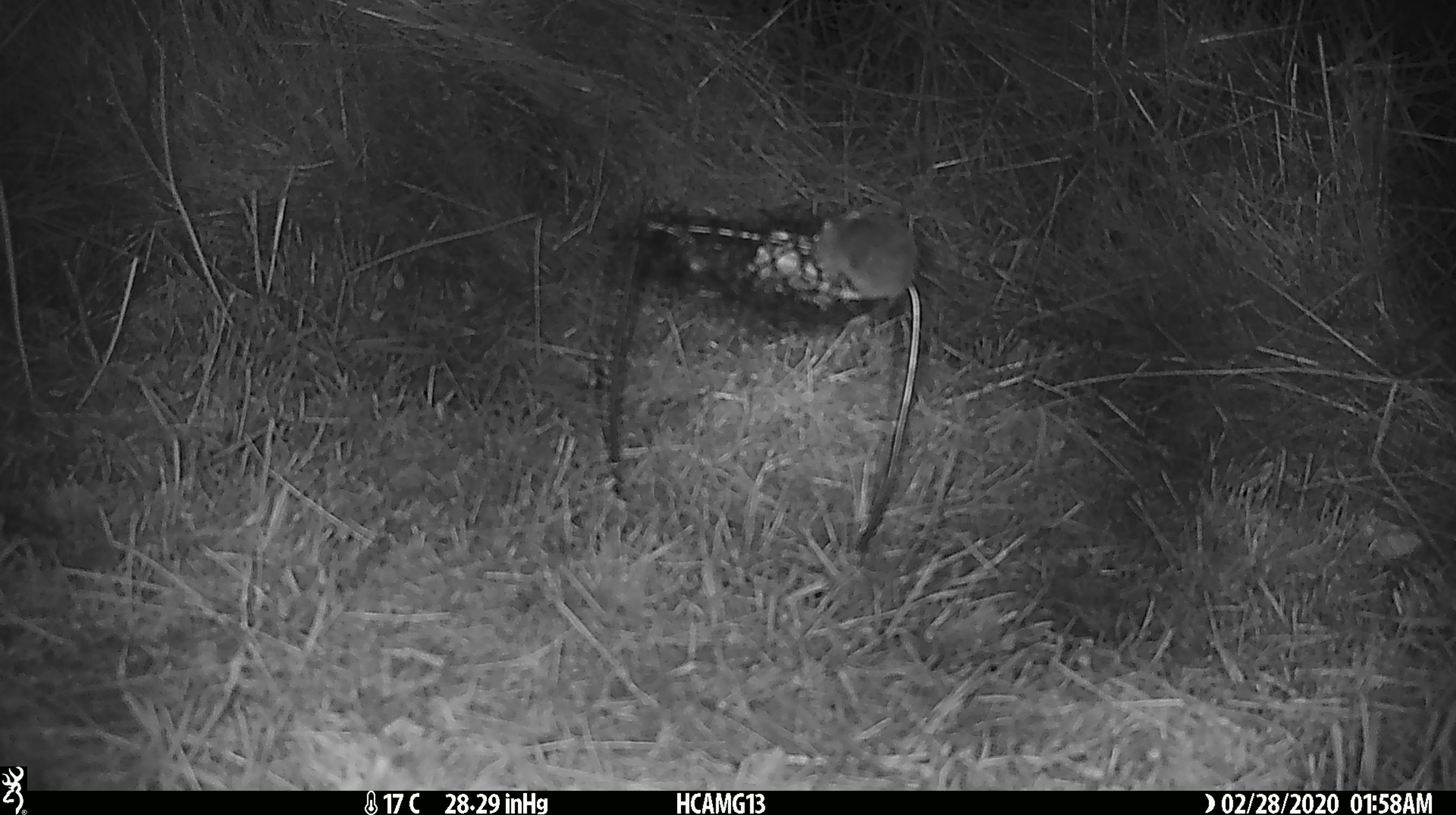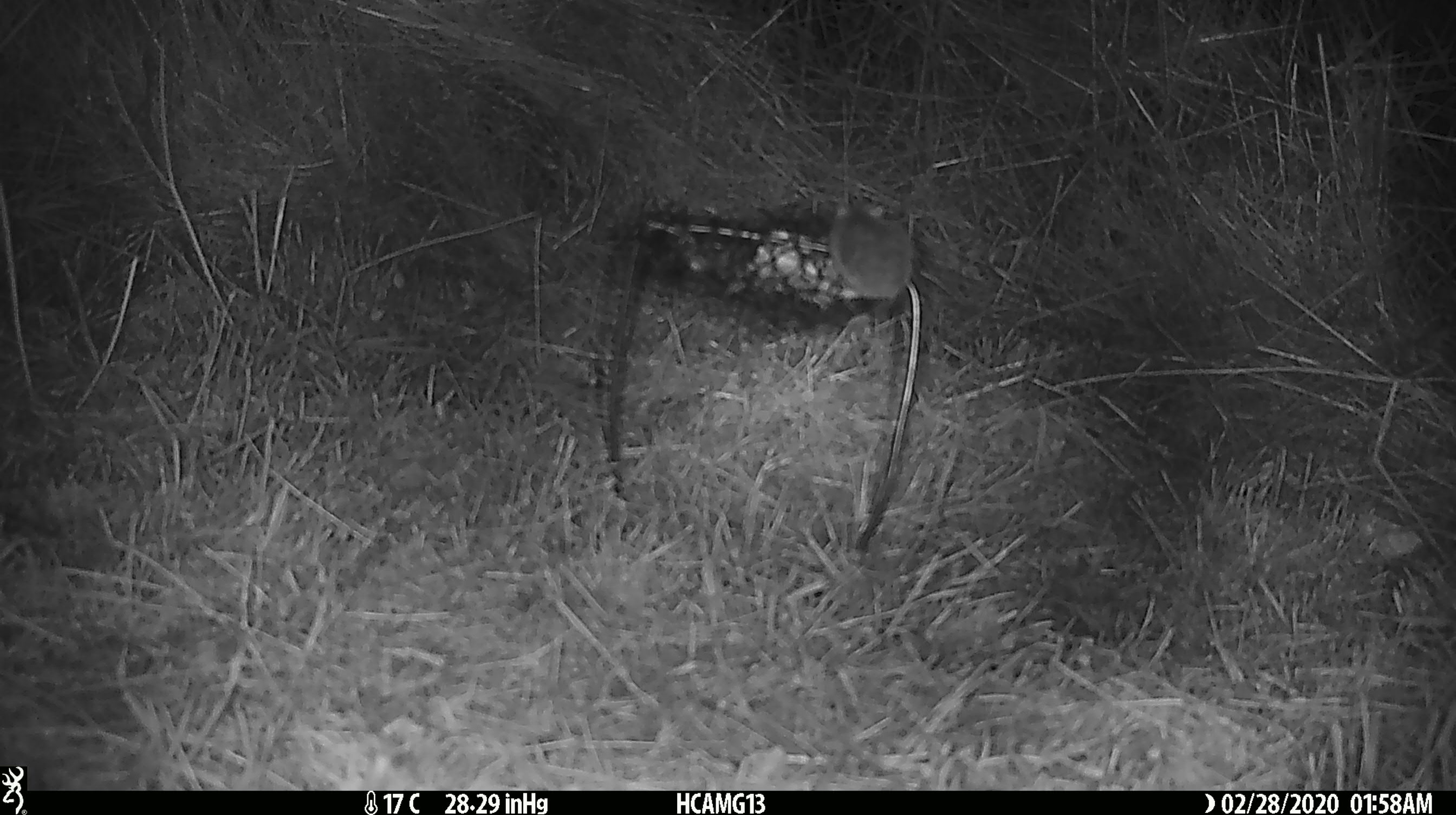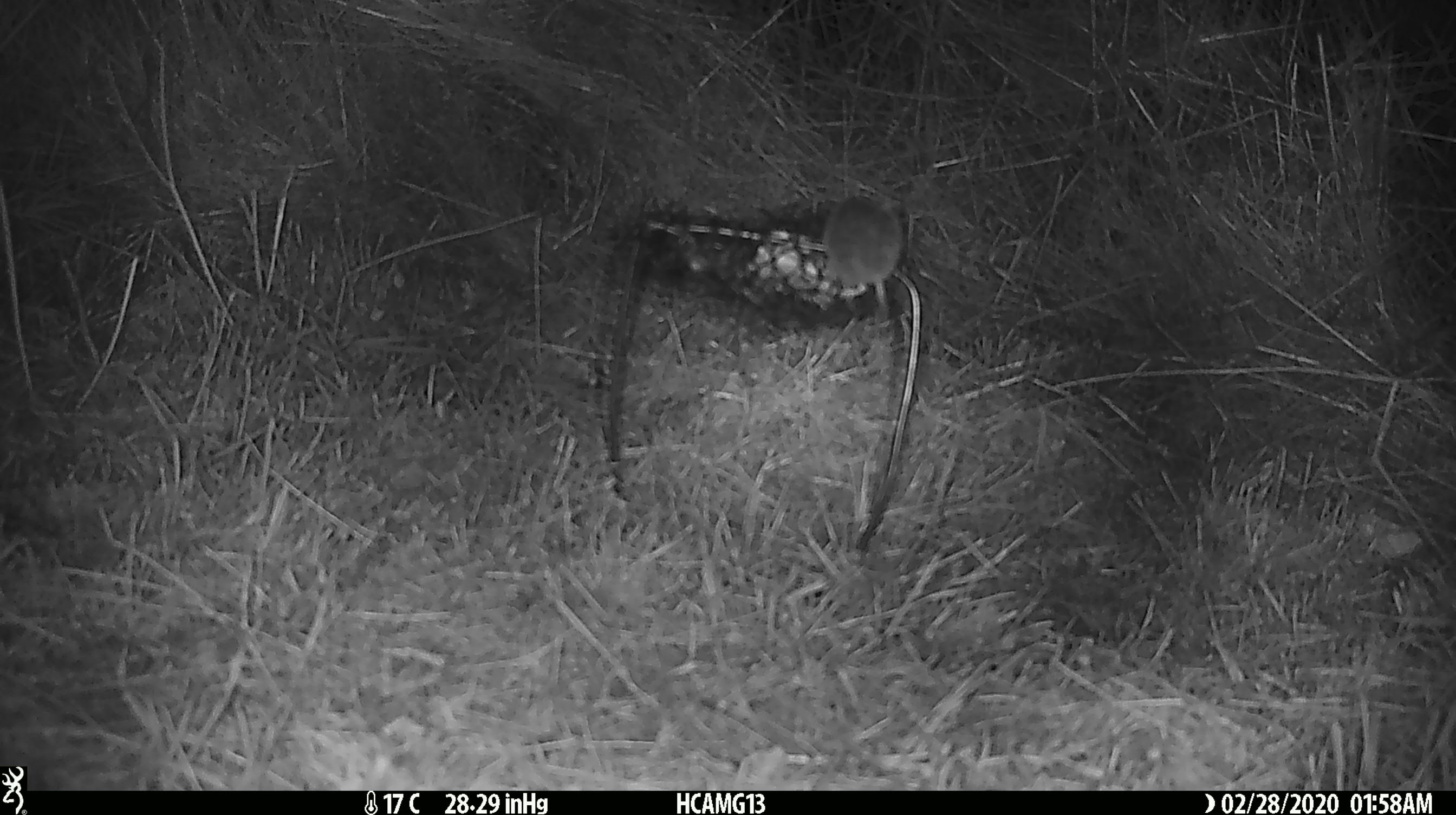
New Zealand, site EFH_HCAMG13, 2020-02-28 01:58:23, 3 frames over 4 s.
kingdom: Animalia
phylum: Chordata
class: Mammalia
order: Rodentia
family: Muridae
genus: Mus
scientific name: Mus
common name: mouse